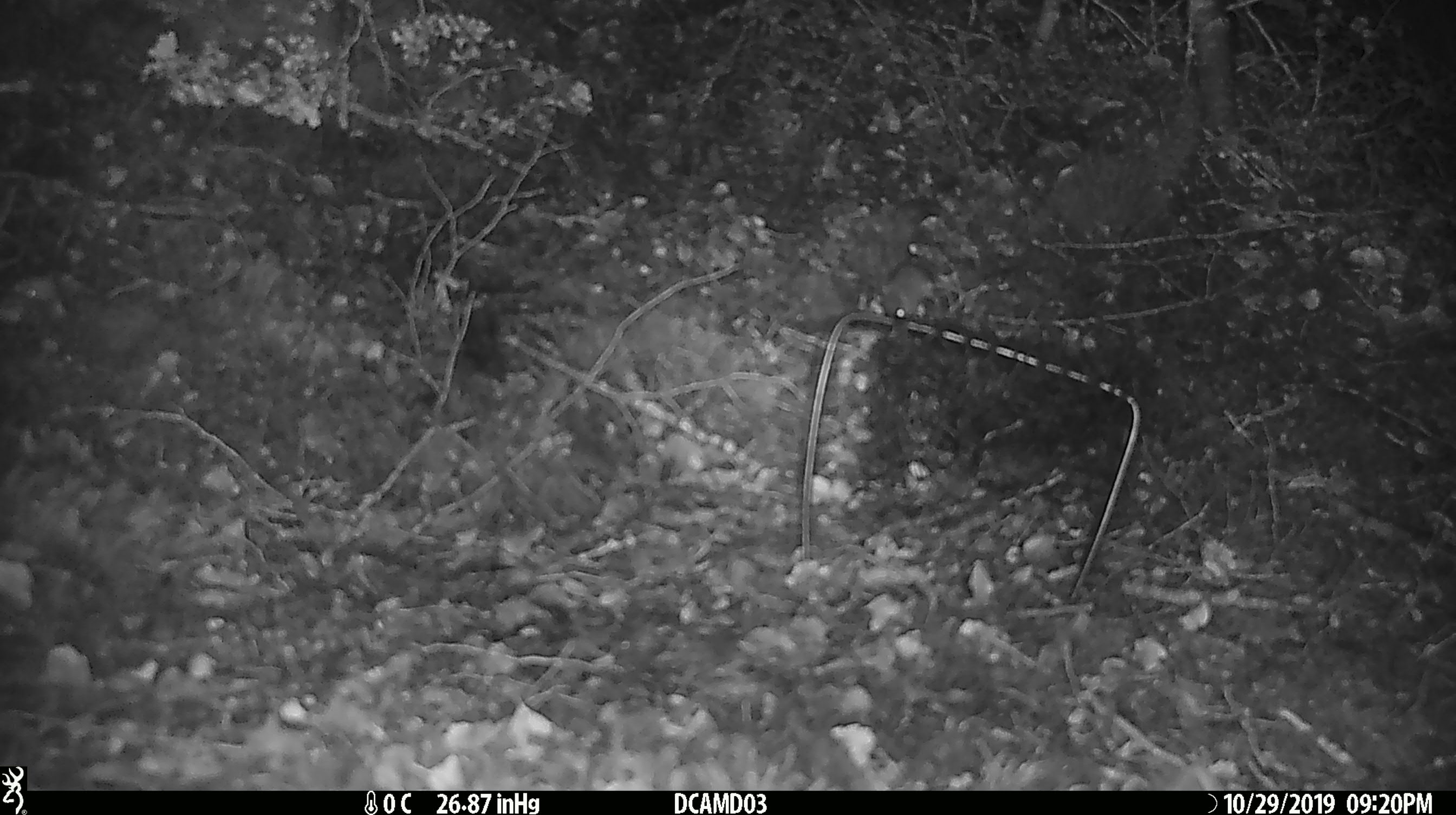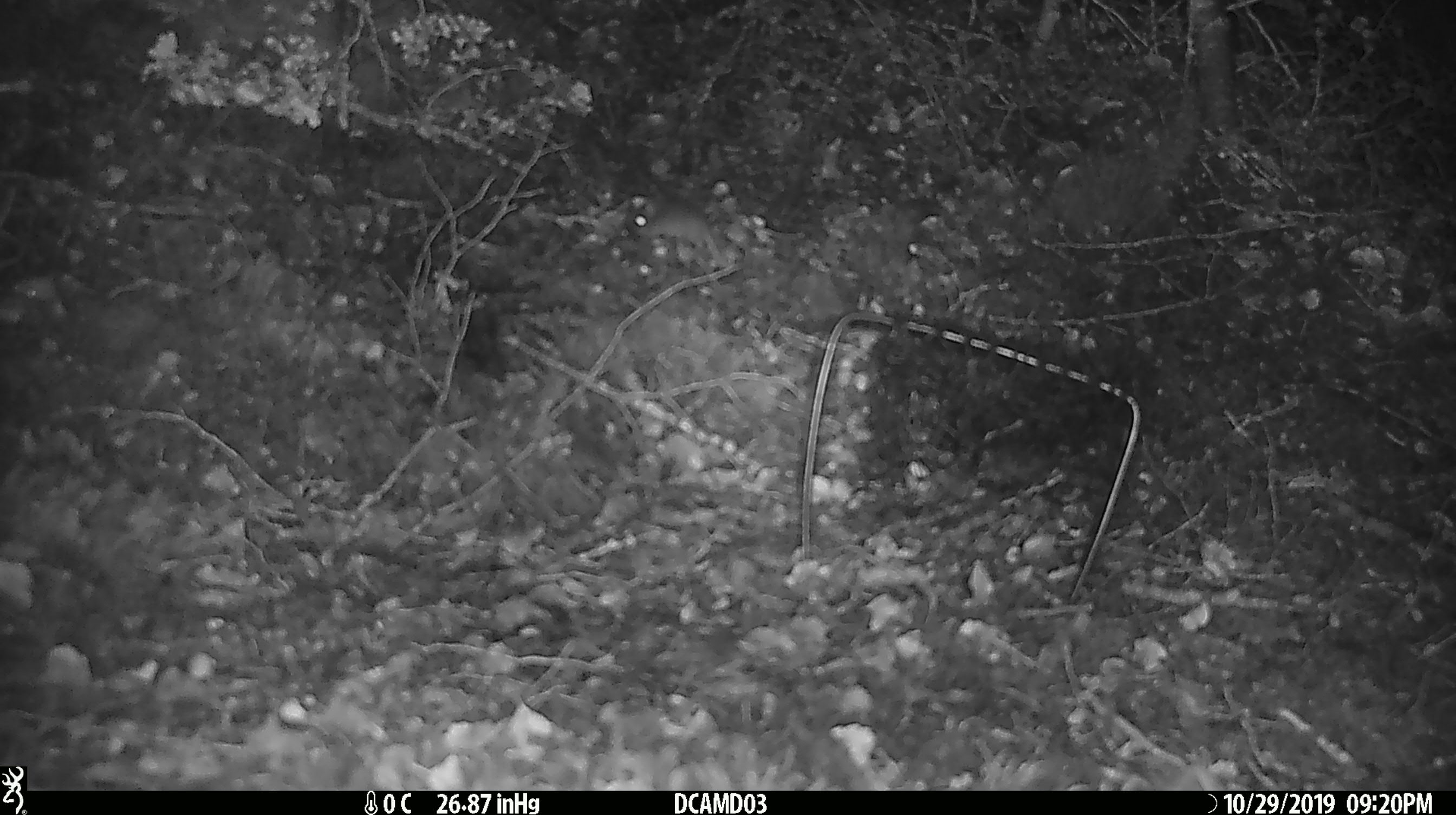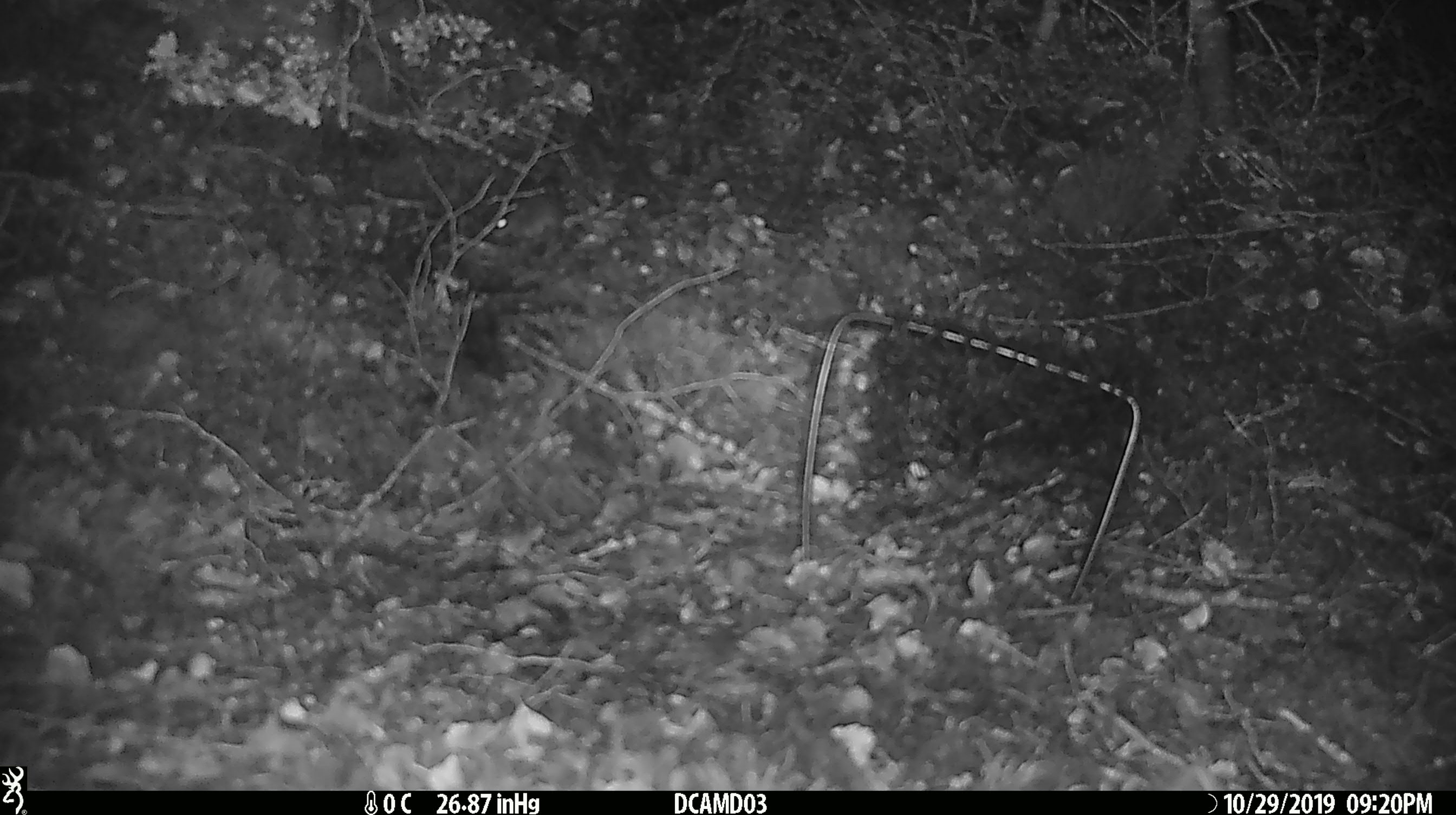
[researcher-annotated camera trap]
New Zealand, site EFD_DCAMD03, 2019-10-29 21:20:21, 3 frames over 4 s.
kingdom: Animalia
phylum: Chordata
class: Mammalia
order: Rodentia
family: Muridae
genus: Mus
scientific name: Mus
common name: mouse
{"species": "mouse (Mus)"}